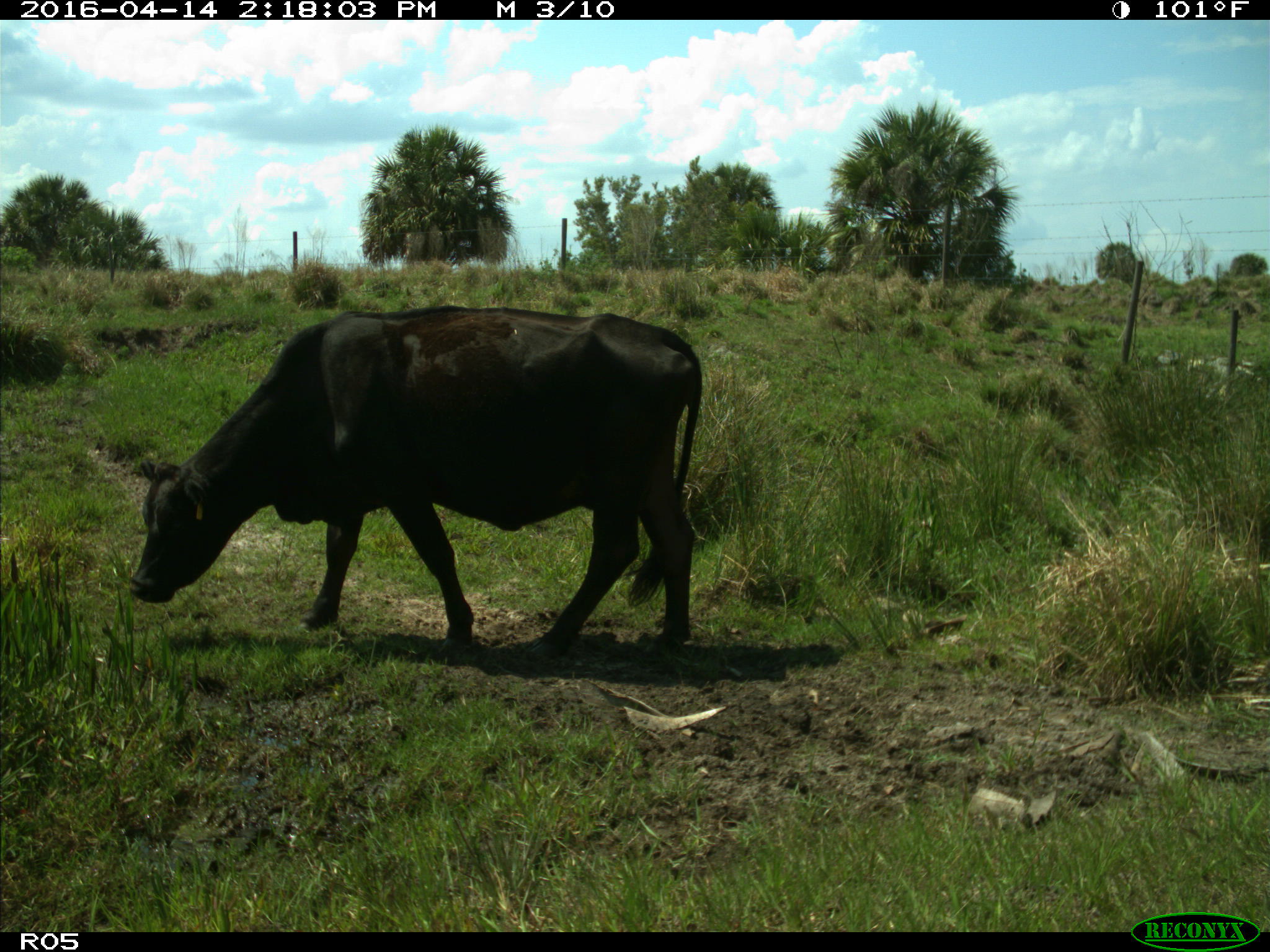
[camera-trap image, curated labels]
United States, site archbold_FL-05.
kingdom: Animalia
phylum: Chordata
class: Mammalia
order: Artiodactyla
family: Bovidae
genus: Bos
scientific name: Bos taurus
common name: domestic cow